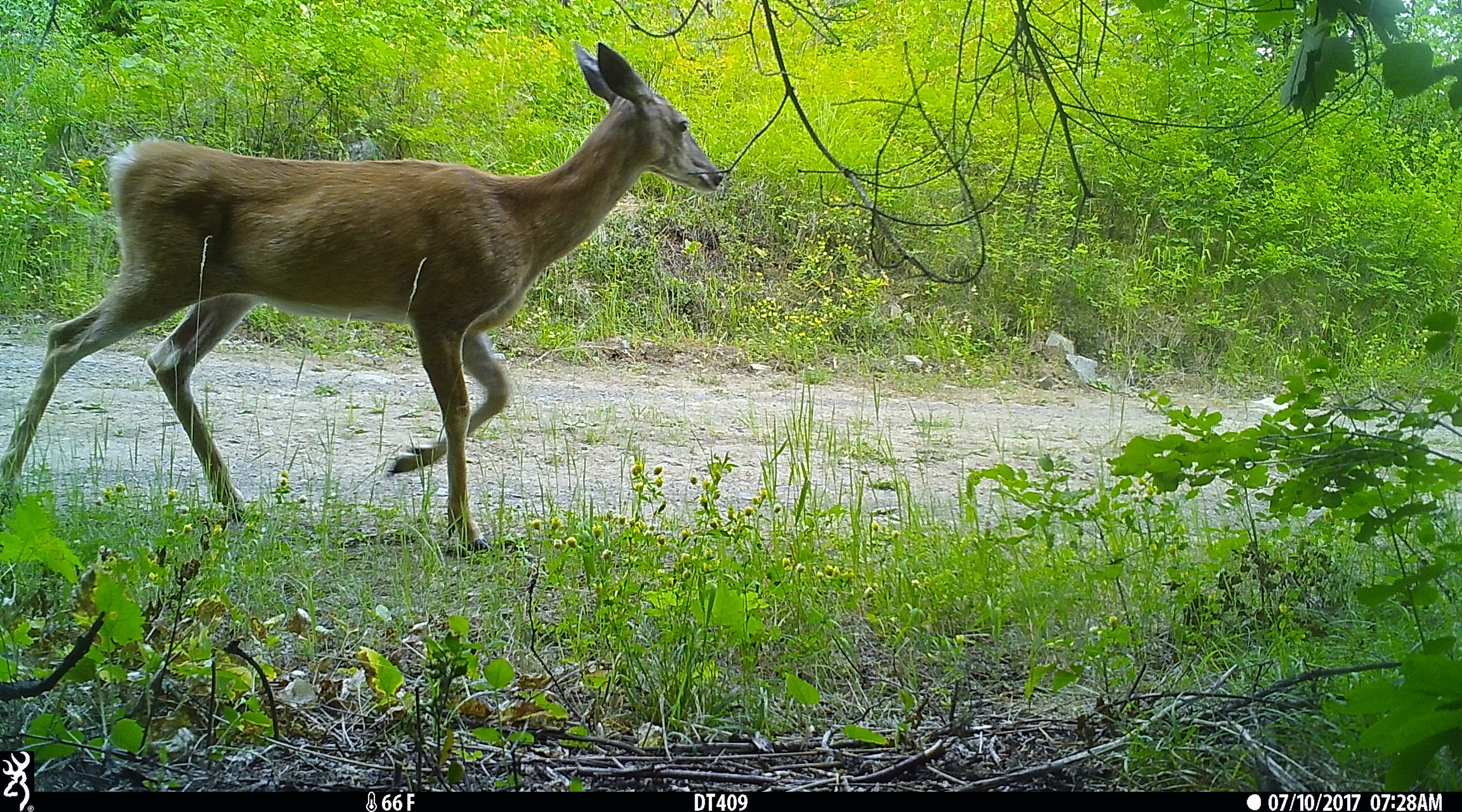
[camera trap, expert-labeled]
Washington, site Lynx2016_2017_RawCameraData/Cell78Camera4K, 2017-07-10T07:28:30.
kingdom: Animalia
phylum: Chordata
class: Mammalia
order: Artiodactyla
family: Cervidae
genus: Odocoileus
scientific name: Odocoileus hemionus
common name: mule deer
Odocoileus hemionus (mule deer). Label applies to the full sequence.